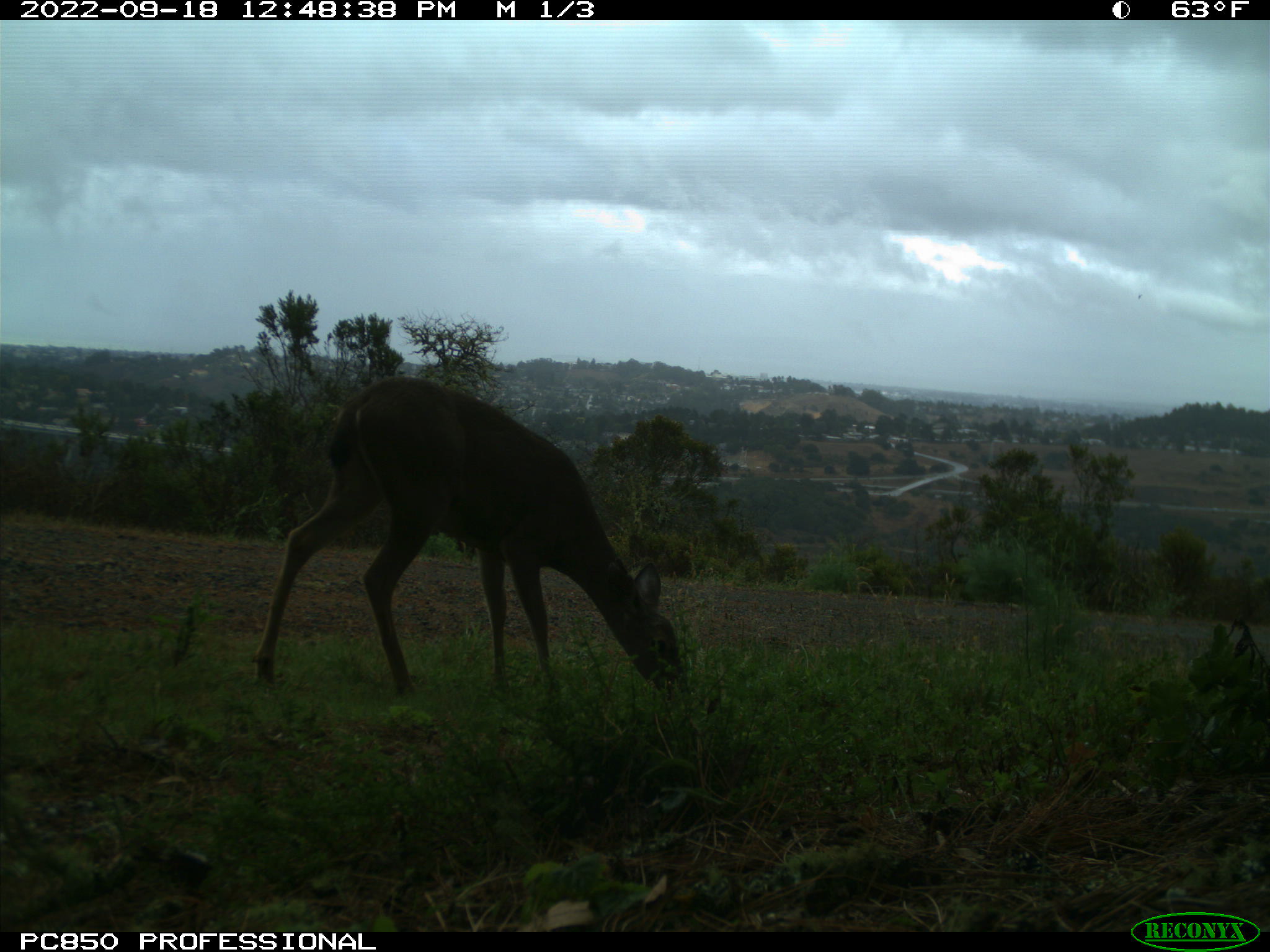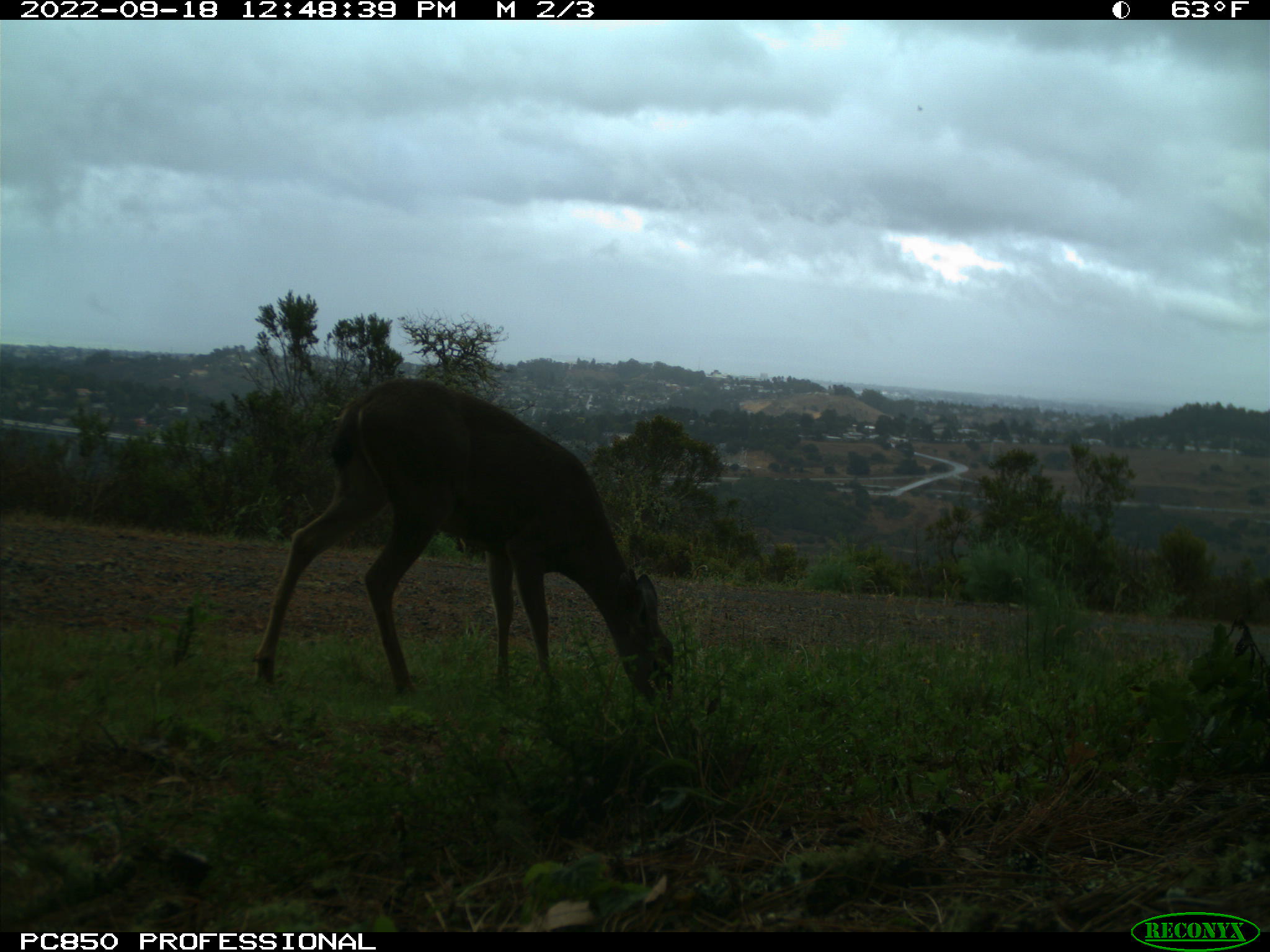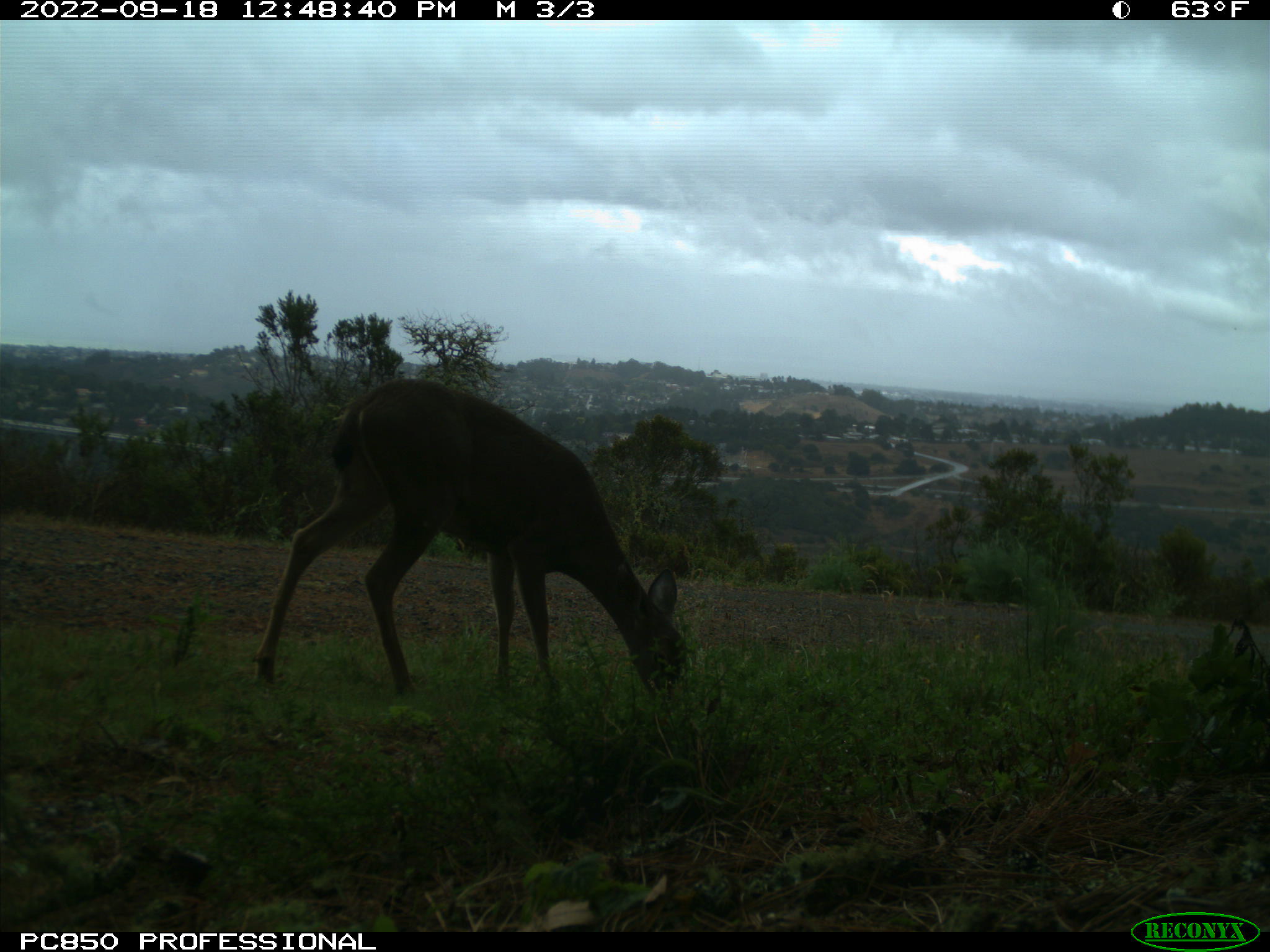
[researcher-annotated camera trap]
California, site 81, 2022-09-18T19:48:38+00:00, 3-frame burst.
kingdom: Animalia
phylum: Chordata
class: Mammalia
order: Artiodactyla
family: Cervidae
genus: Odocoileus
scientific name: Odocoileus hemionus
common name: mule deer